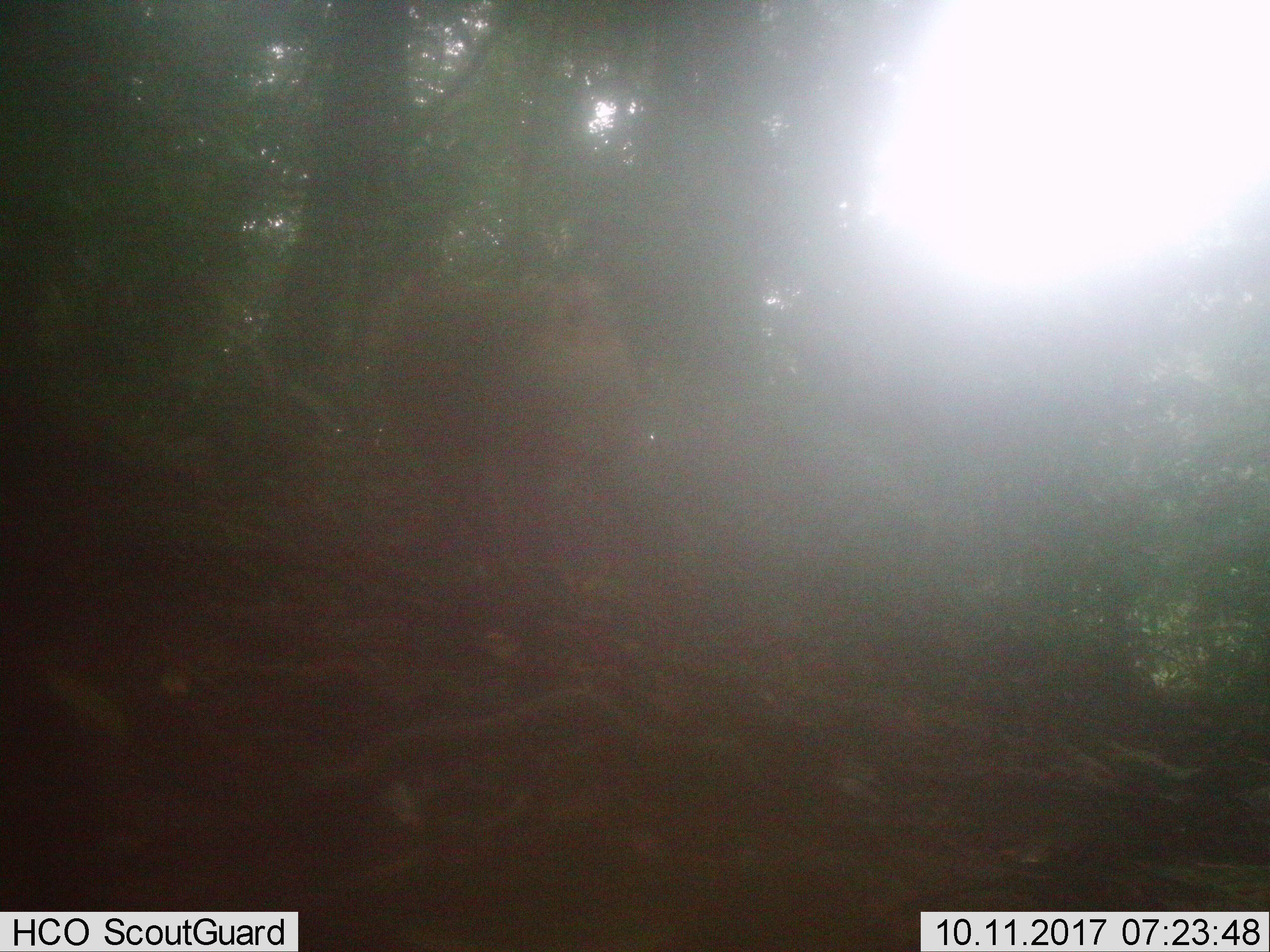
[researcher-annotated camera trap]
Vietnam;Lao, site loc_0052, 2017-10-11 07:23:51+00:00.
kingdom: Animalia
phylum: Chordata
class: Mammalia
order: Primates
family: Cercopithecidae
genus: Macaca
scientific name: Macaca nemestrina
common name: pig-tailed macaque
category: pig tailed macaque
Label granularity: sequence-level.